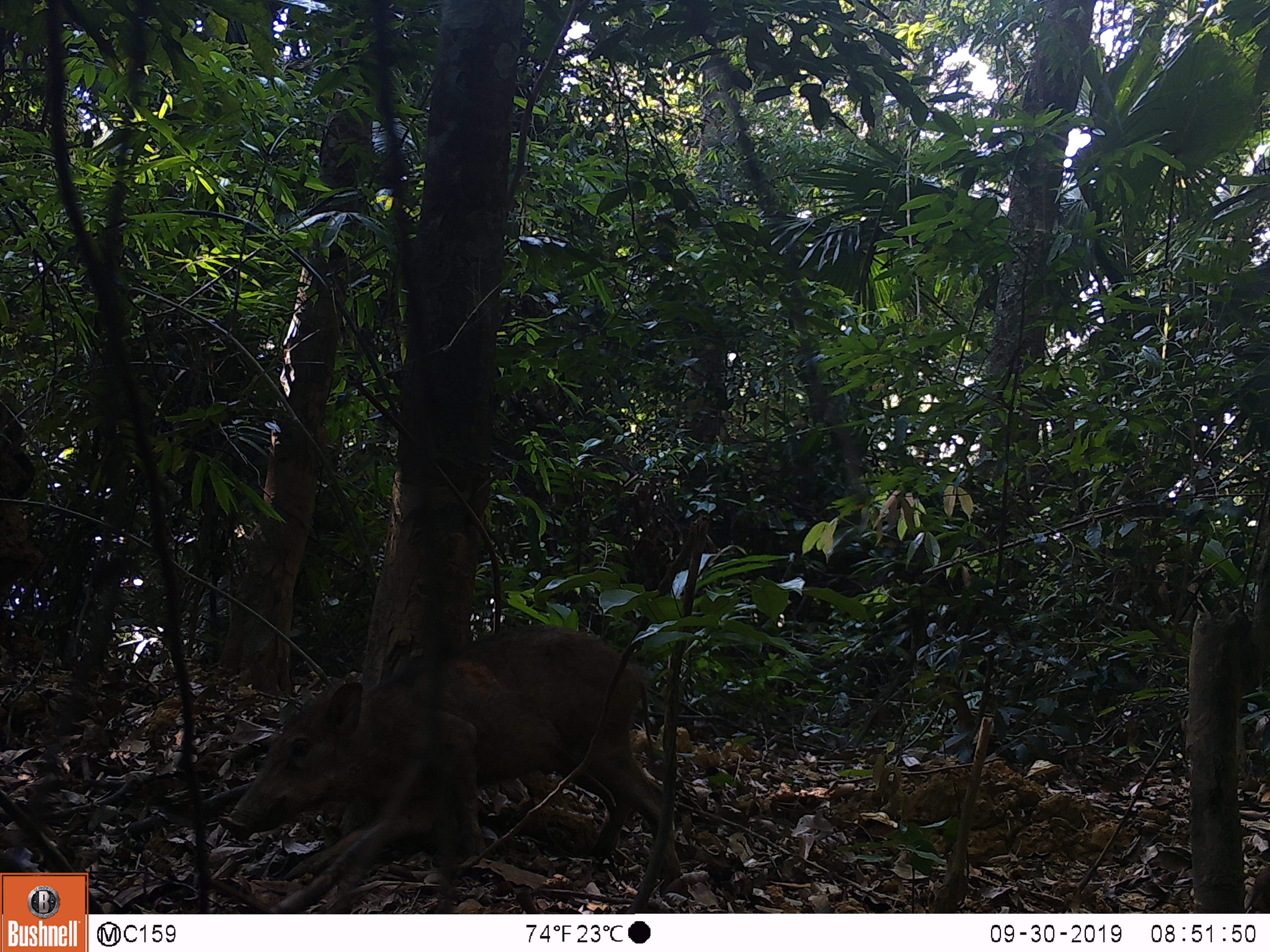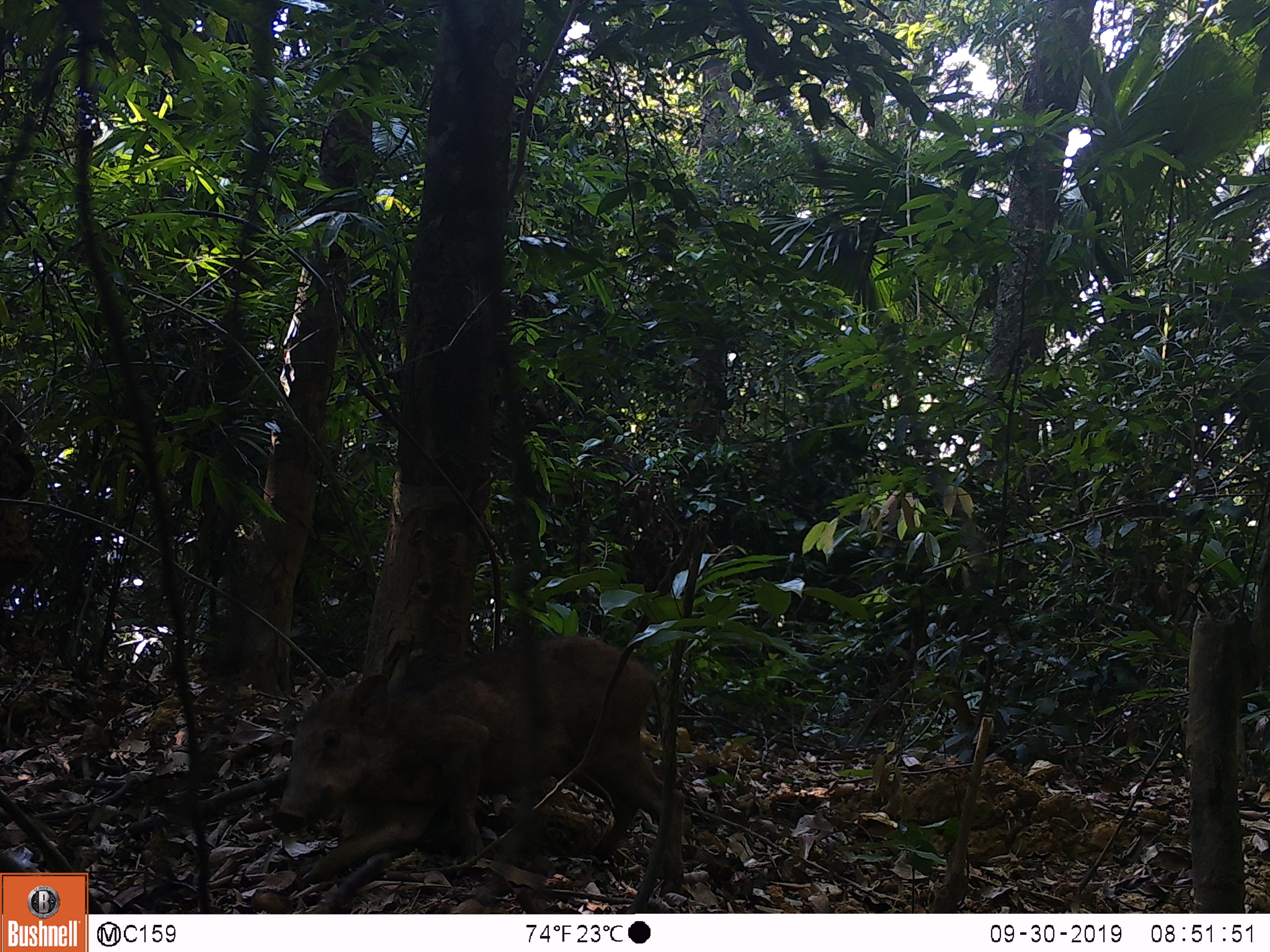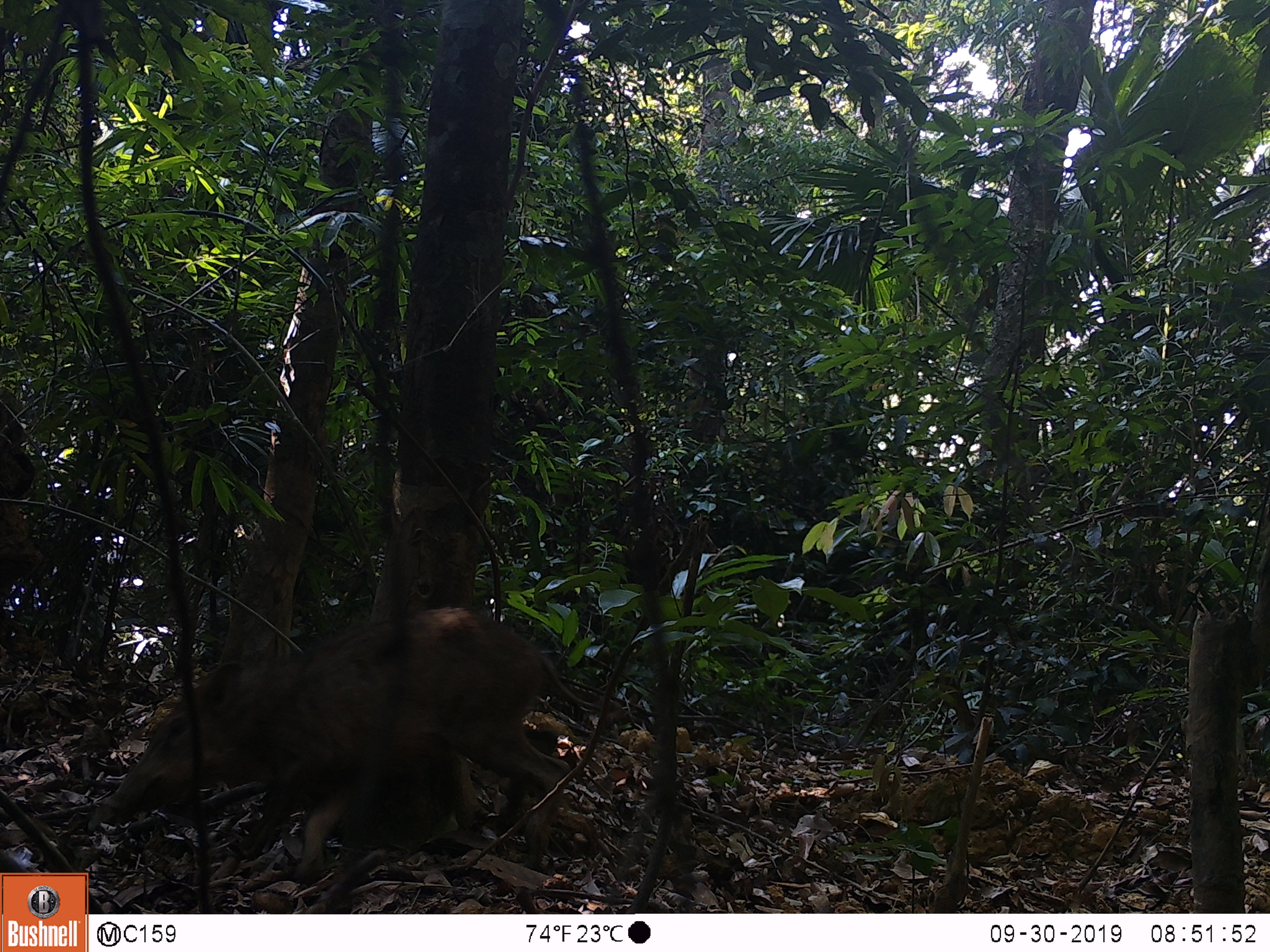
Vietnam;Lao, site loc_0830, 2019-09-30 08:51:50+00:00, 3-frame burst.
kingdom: Animalia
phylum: Chordata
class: Mammalia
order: Artiodactyla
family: Suidae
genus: Sus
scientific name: Sus scrofa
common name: eurasian wild pig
Eurasian wild pig (Sus scrofa). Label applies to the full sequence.